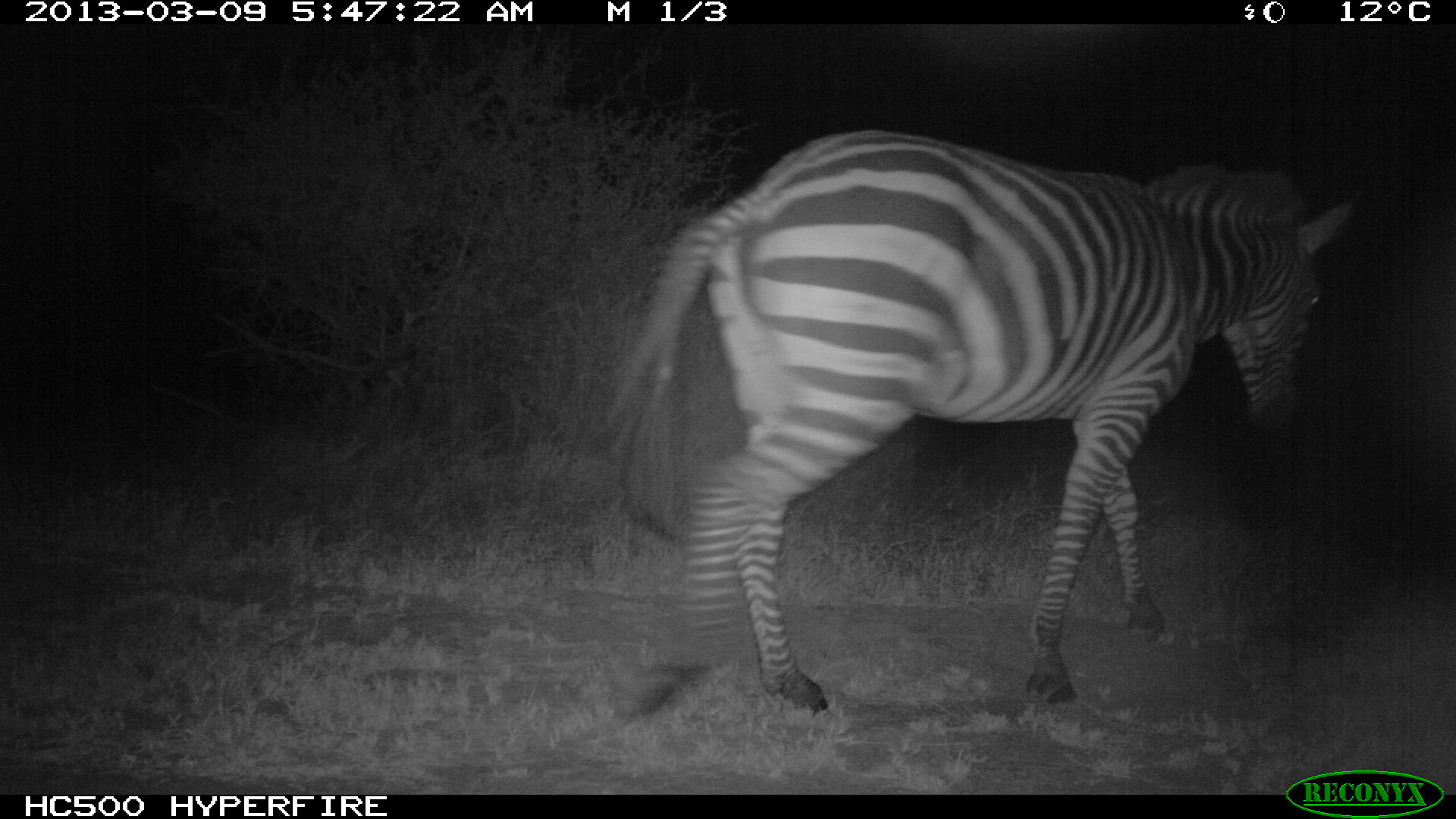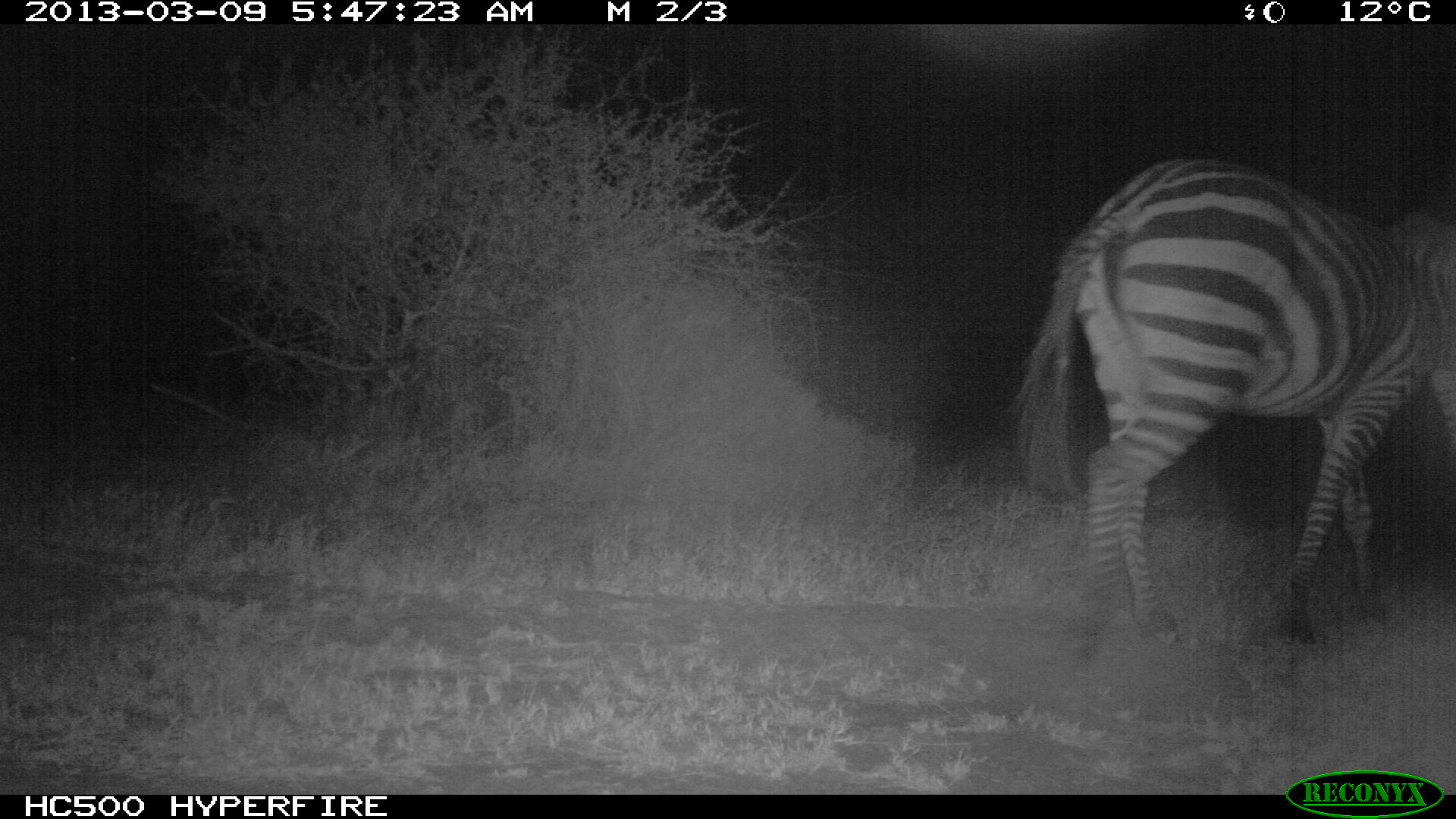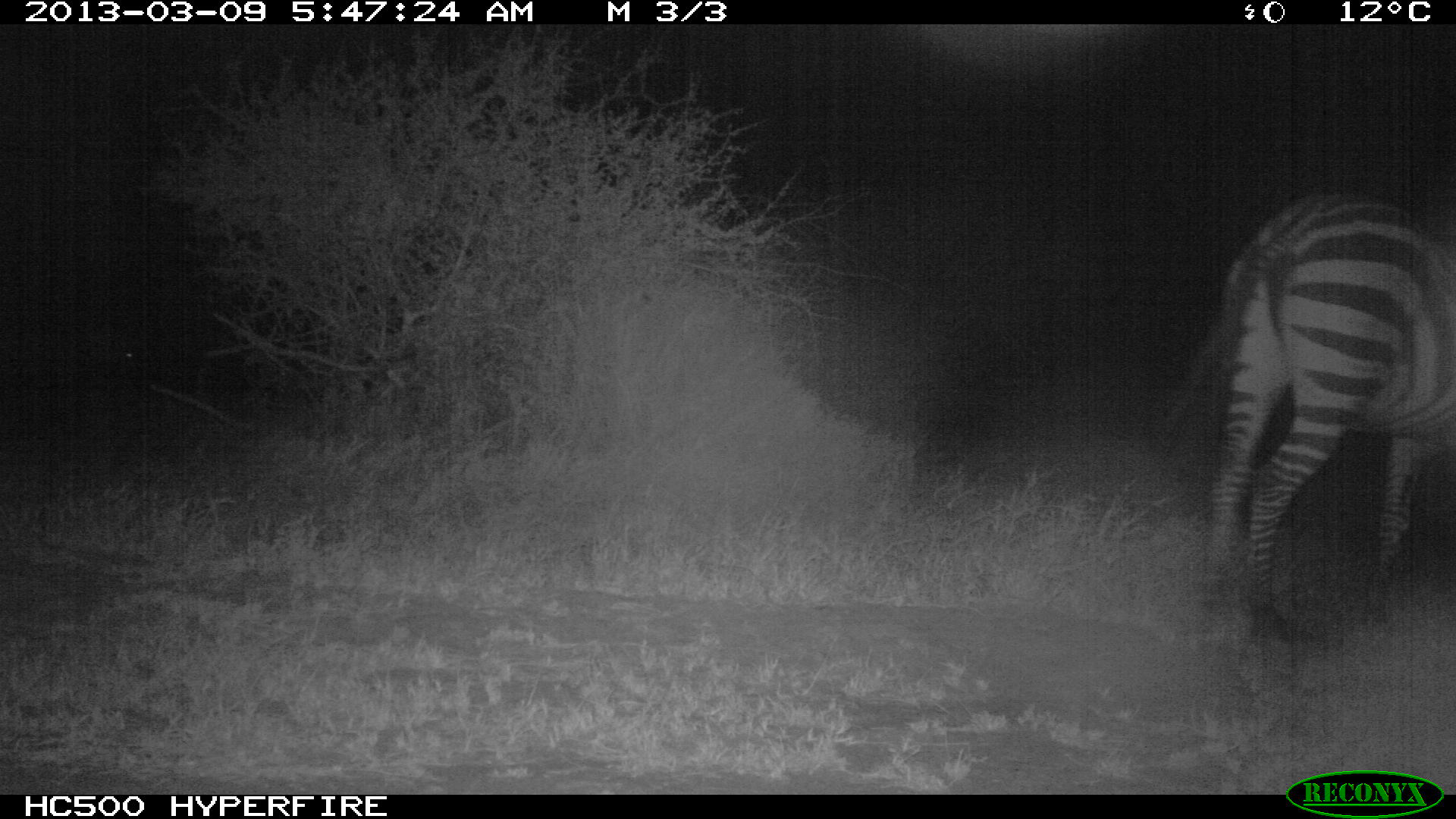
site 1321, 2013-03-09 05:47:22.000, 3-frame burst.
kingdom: Animalia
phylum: Chordata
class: Mammalia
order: Perissodactyla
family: Equidae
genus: Equus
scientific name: Equus quagga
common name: plains zebra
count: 1